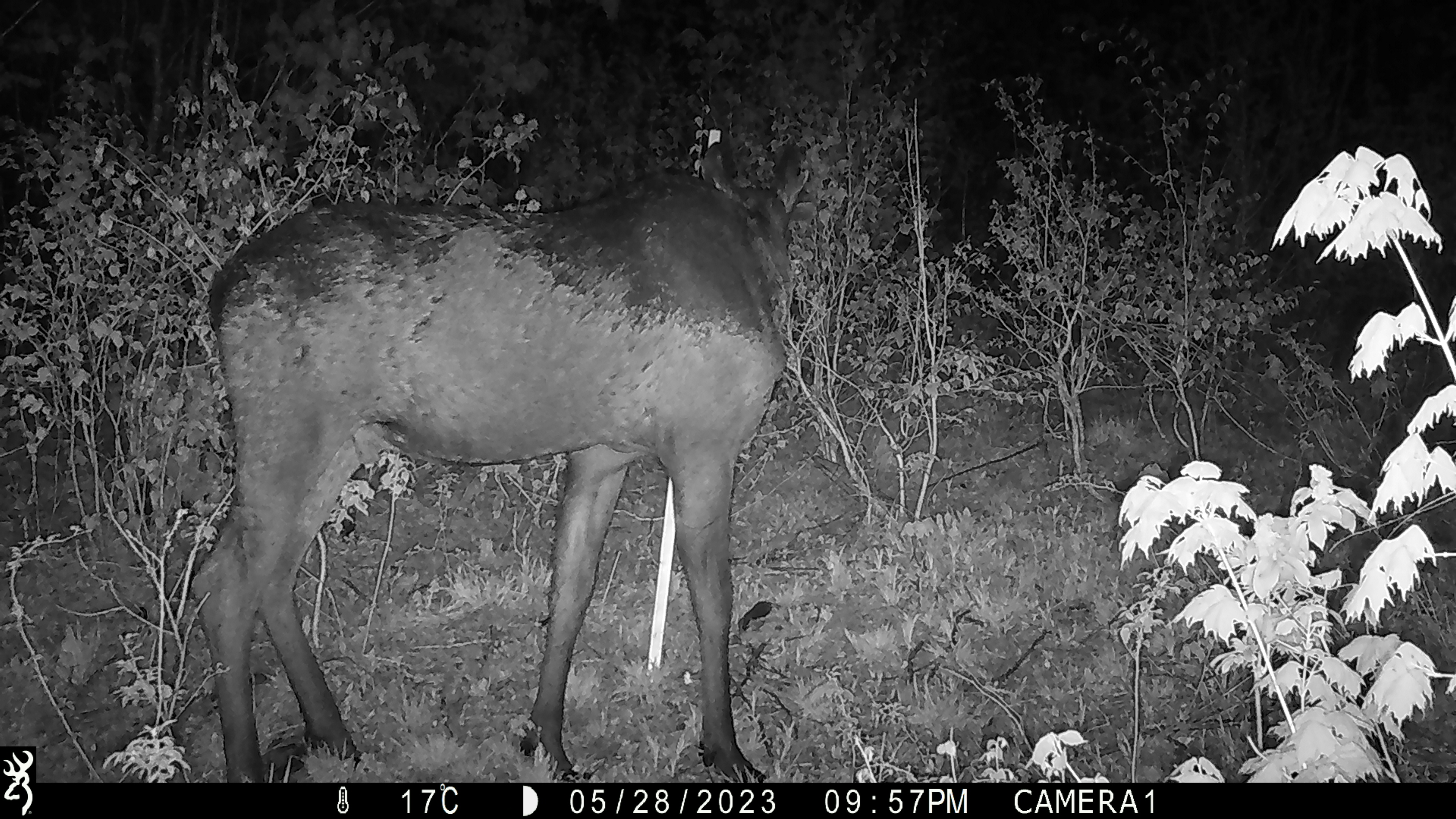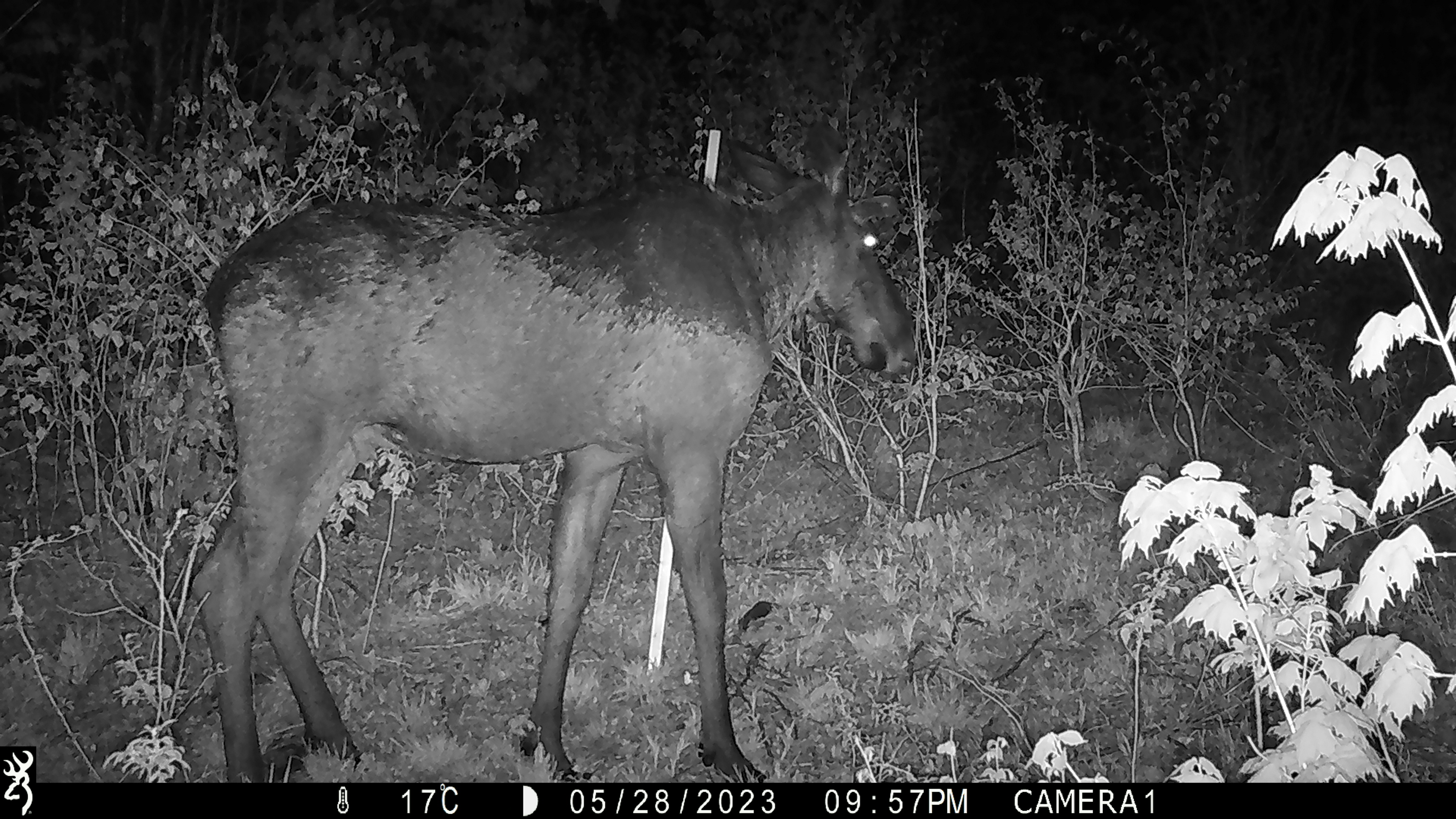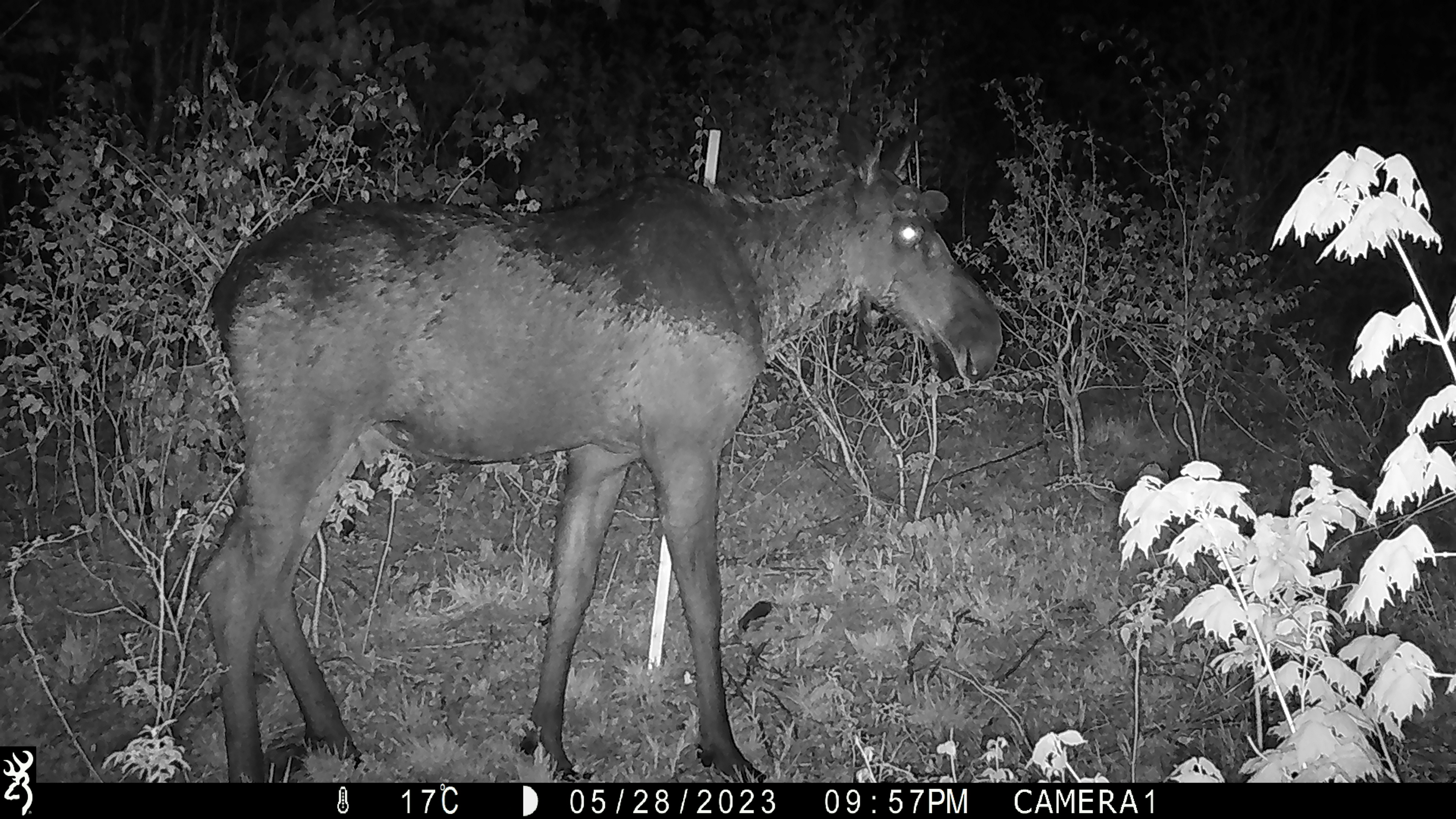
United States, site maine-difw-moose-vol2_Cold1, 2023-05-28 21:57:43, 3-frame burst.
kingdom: Animalia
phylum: Chordata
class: Mammalia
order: Artiodactyla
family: Cervidae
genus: Alces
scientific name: Alces alces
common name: moose